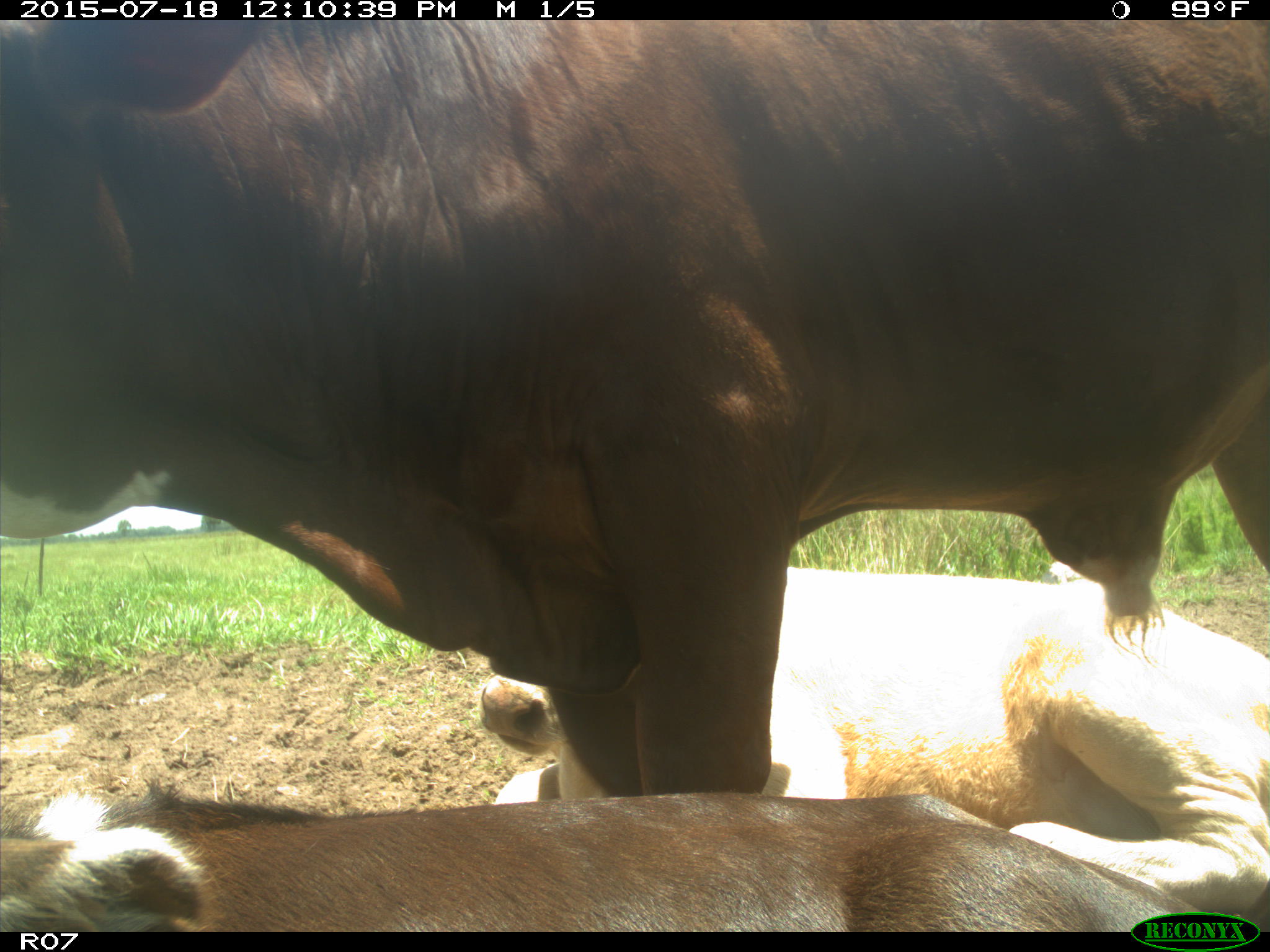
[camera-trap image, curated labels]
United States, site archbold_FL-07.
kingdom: Animalia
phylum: Chordata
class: Mammalia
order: Artiodactyla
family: Bovidae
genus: Bos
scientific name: Bos taurus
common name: domestic cow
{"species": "Bos taurus (domestic cow)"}